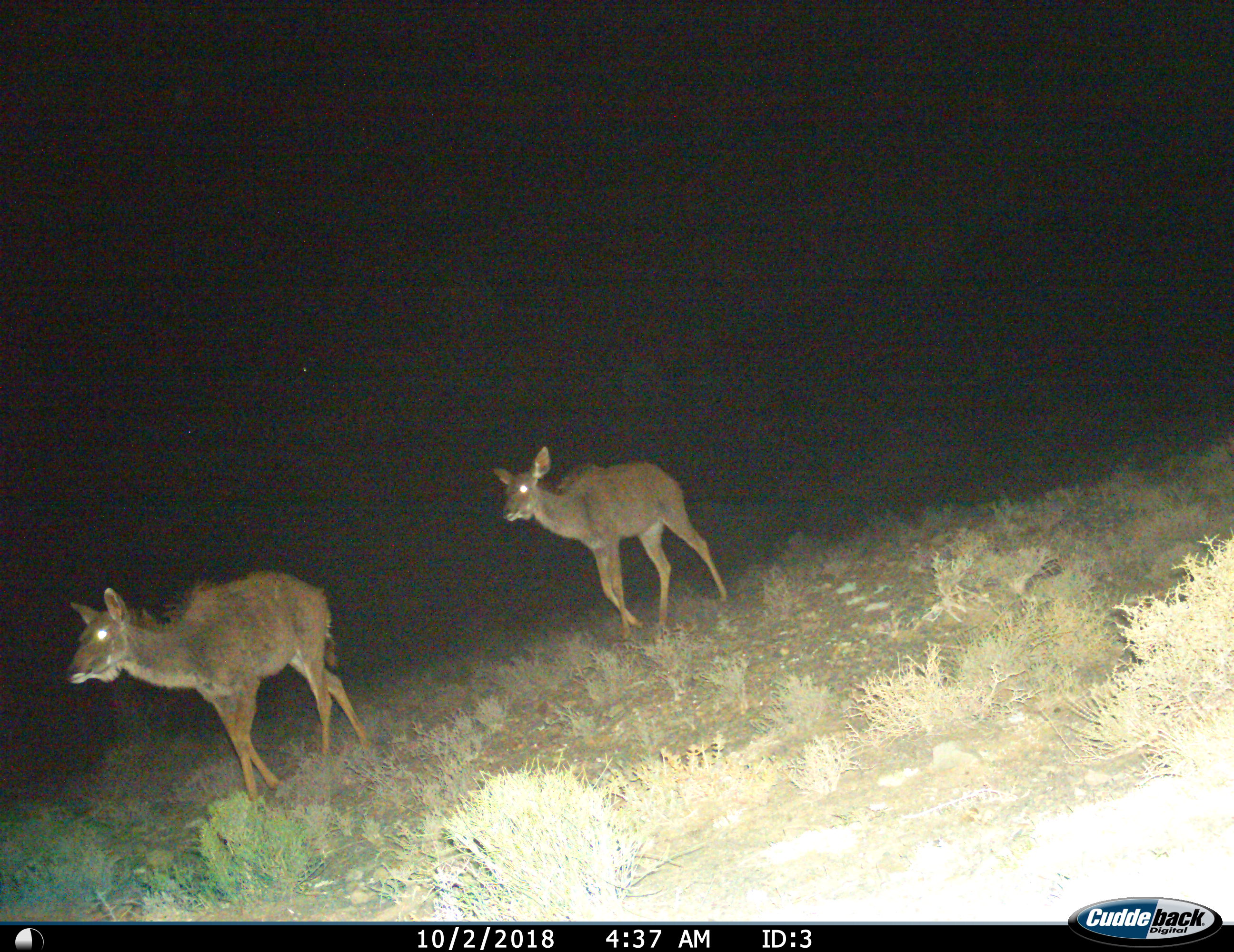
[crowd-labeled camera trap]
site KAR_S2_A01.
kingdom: Animalia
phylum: Chordata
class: Mammalia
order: Artiodactyla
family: Bovidae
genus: Tragelaphus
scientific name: Tragelaphus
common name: kudu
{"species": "kudu (Tragelaphus)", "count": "2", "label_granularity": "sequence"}